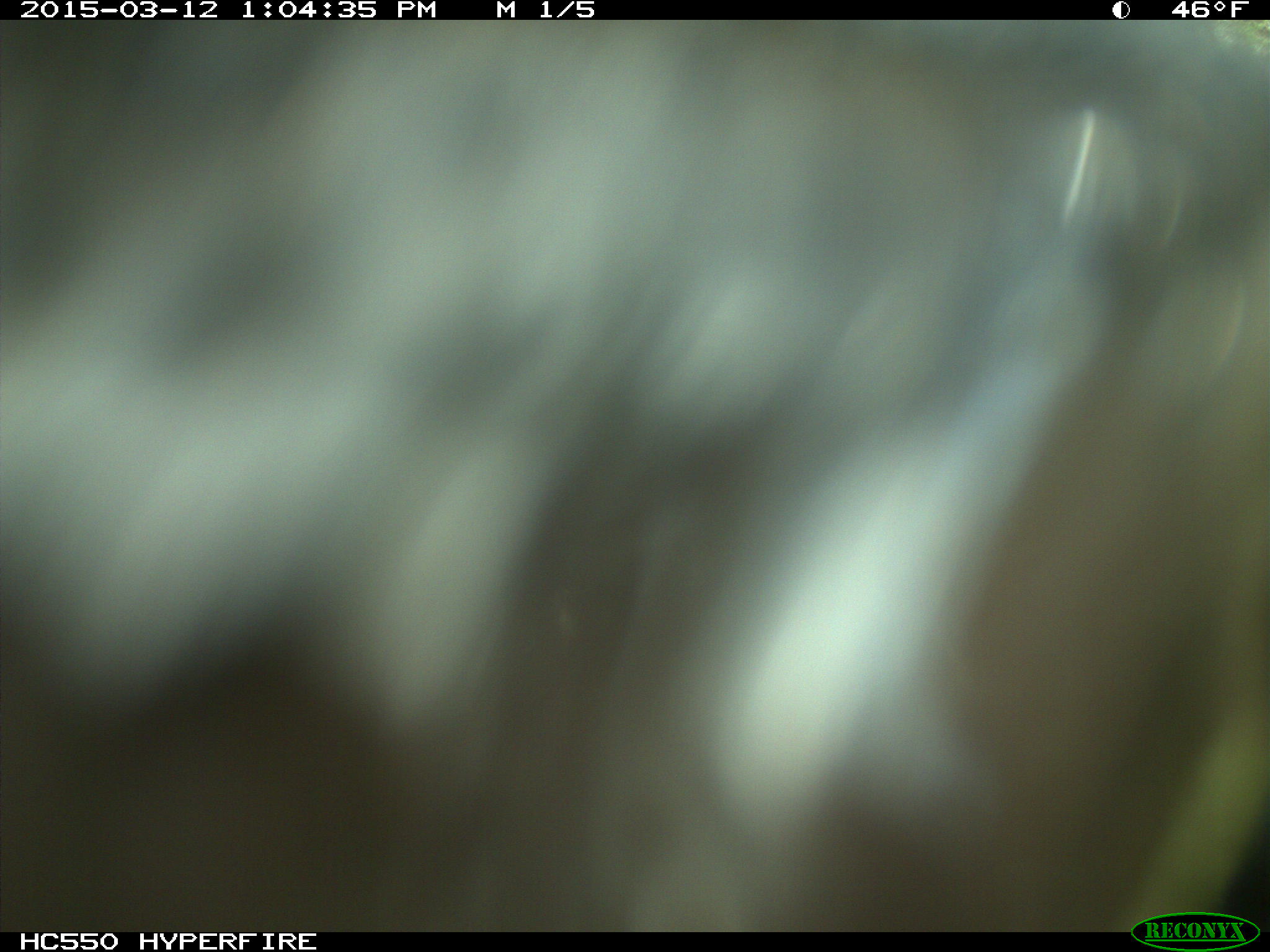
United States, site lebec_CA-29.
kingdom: Animalia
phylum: Chordata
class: Mammalia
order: Artiodactyla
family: Bovidae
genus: Bos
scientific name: Bos taurus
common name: domestic cow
Bos taurus (domestic cow).